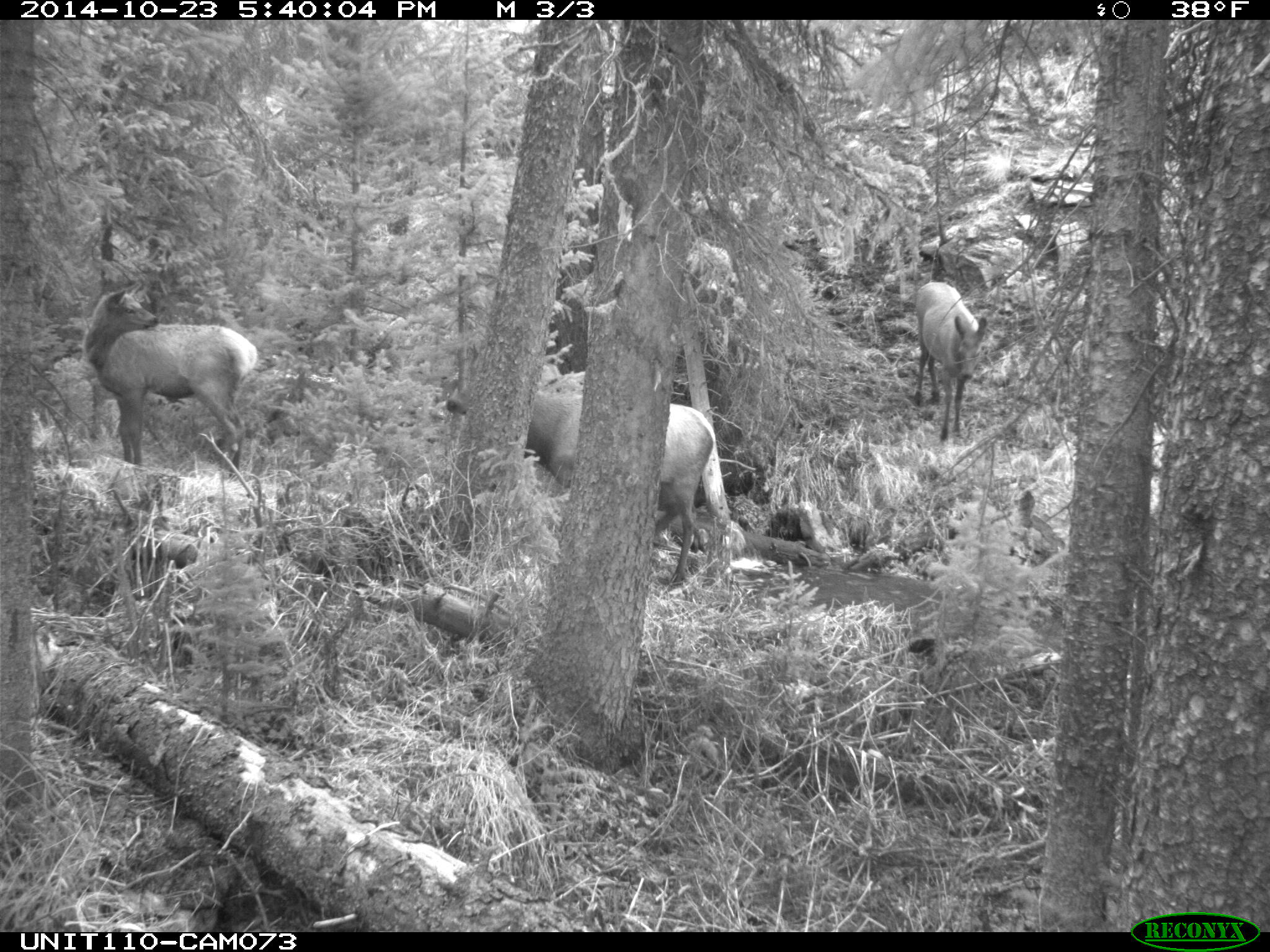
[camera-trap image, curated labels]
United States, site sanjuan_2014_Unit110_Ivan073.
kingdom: Animalia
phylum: Chordata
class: Mammalia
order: Artiodactyla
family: Cervidae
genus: Cervus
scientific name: Cervus elaphus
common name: red deer